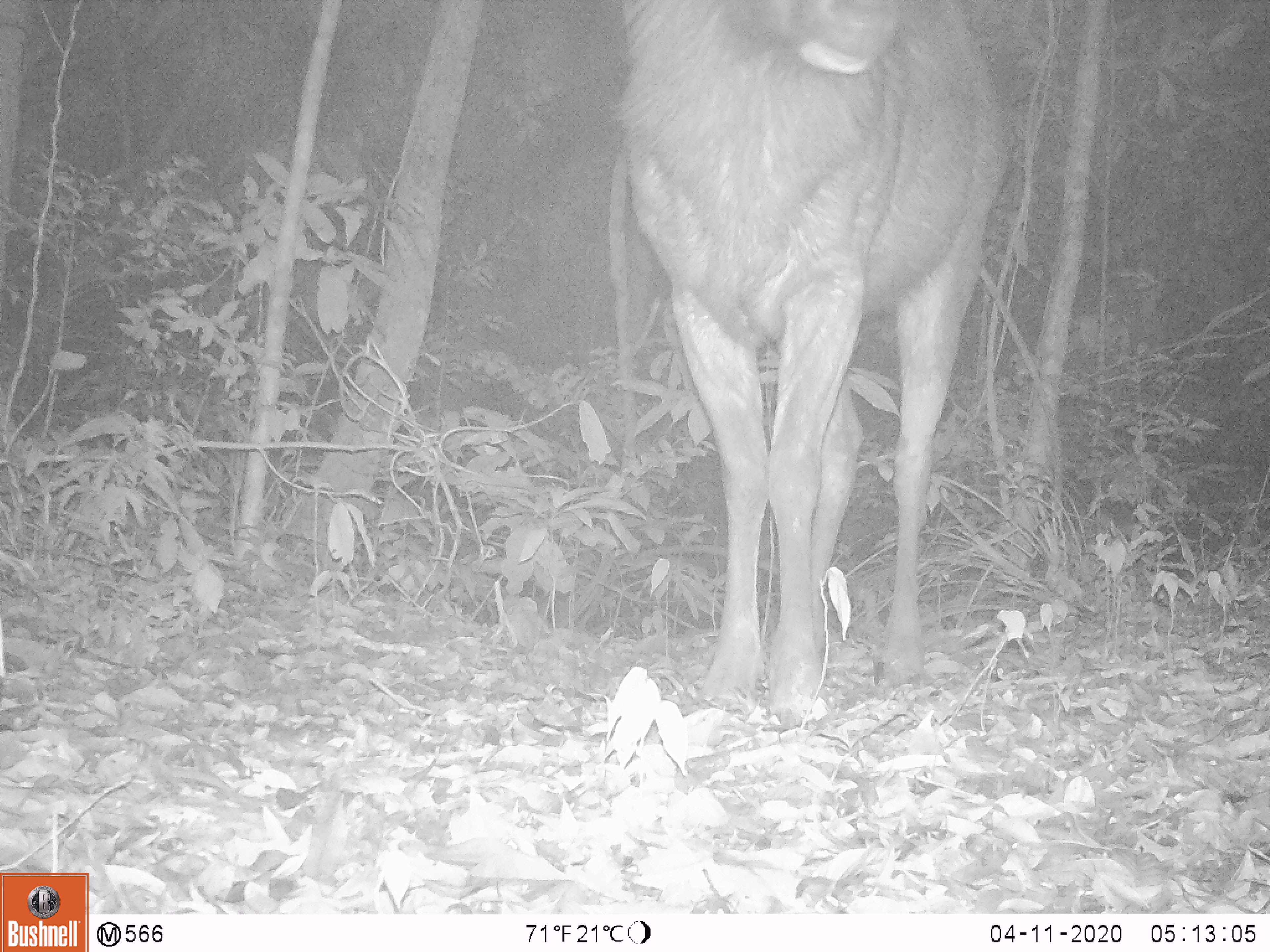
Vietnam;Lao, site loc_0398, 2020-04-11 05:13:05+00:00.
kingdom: Animalia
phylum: Chordata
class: Mammalia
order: Artiodactyla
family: Cervidae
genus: Rusa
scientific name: Rusa unicolor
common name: sambar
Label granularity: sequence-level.